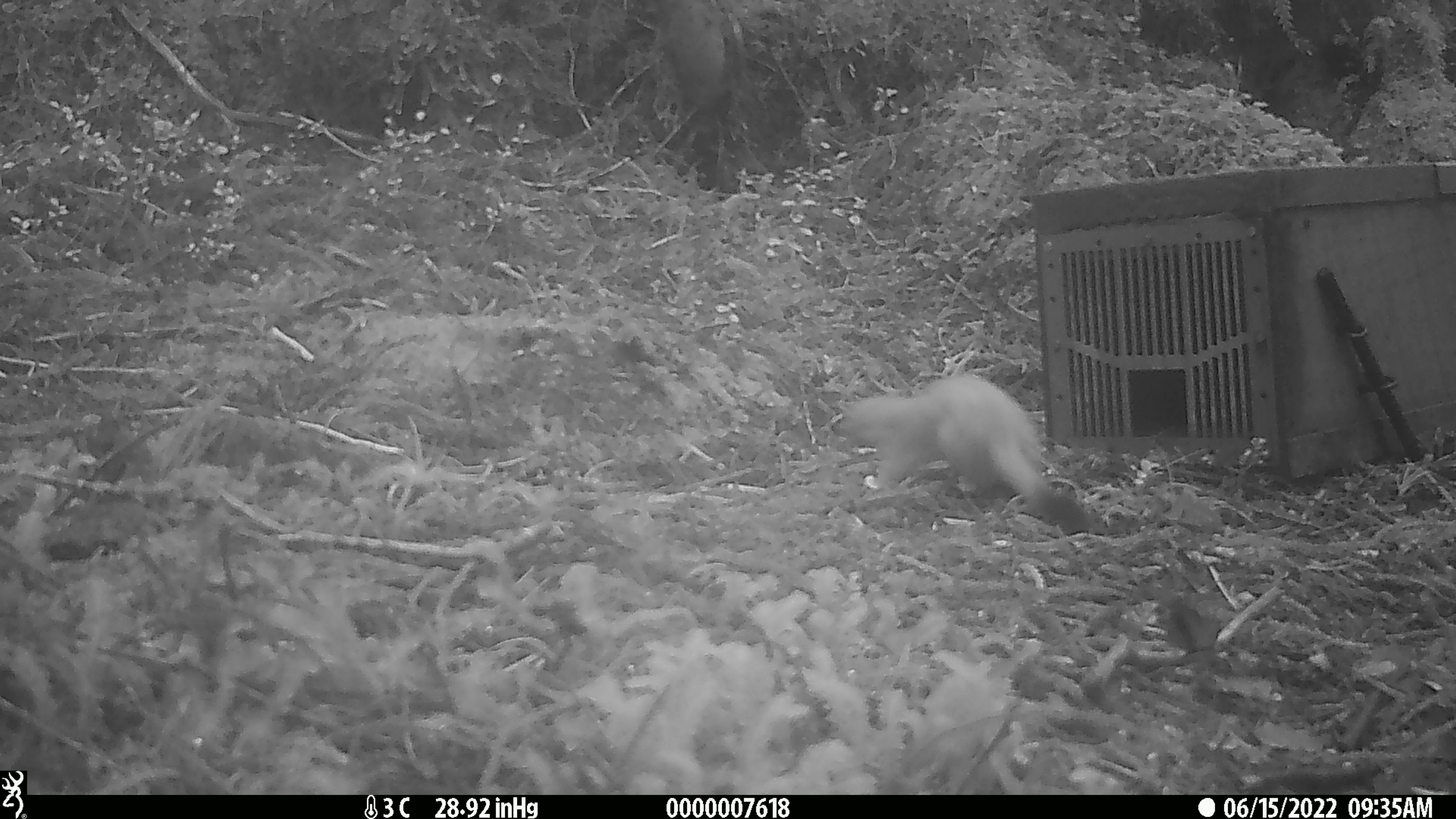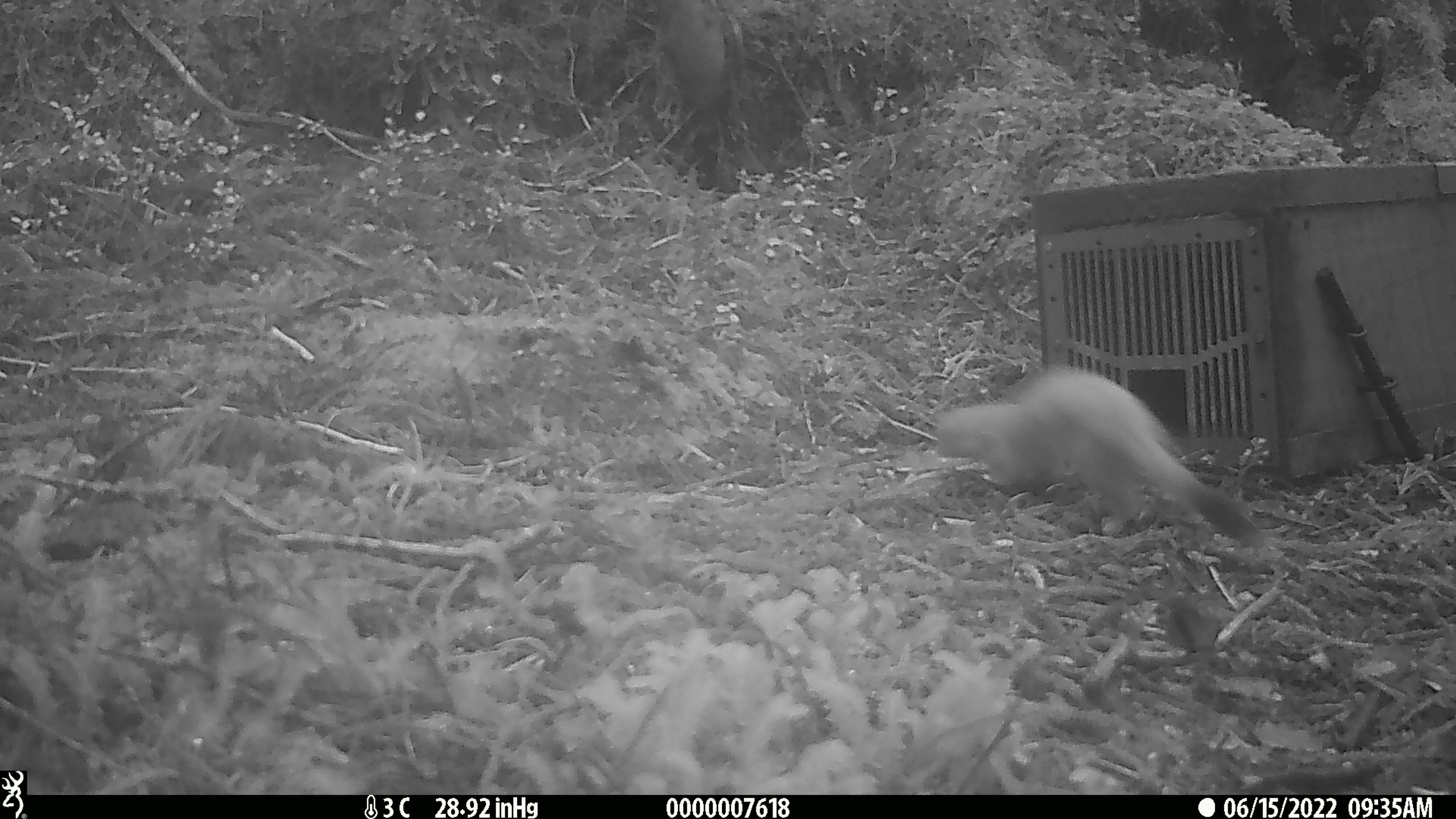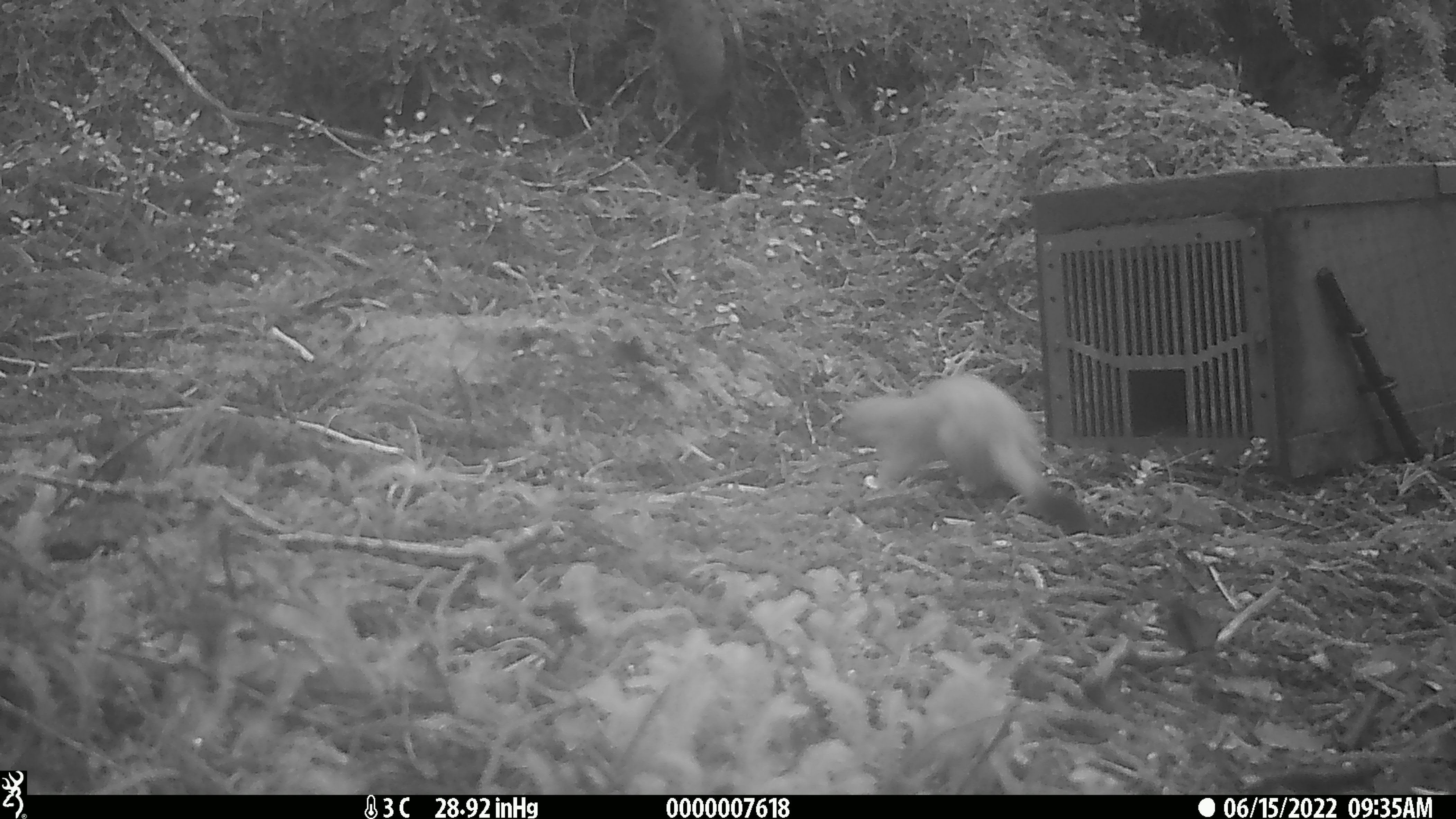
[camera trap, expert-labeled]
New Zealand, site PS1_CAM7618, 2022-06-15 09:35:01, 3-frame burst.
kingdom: Animalia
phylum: Chordata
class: Mammalia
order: Carnivora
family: Mustelidae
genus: Mustela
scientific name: Mustela erminea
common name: stoat